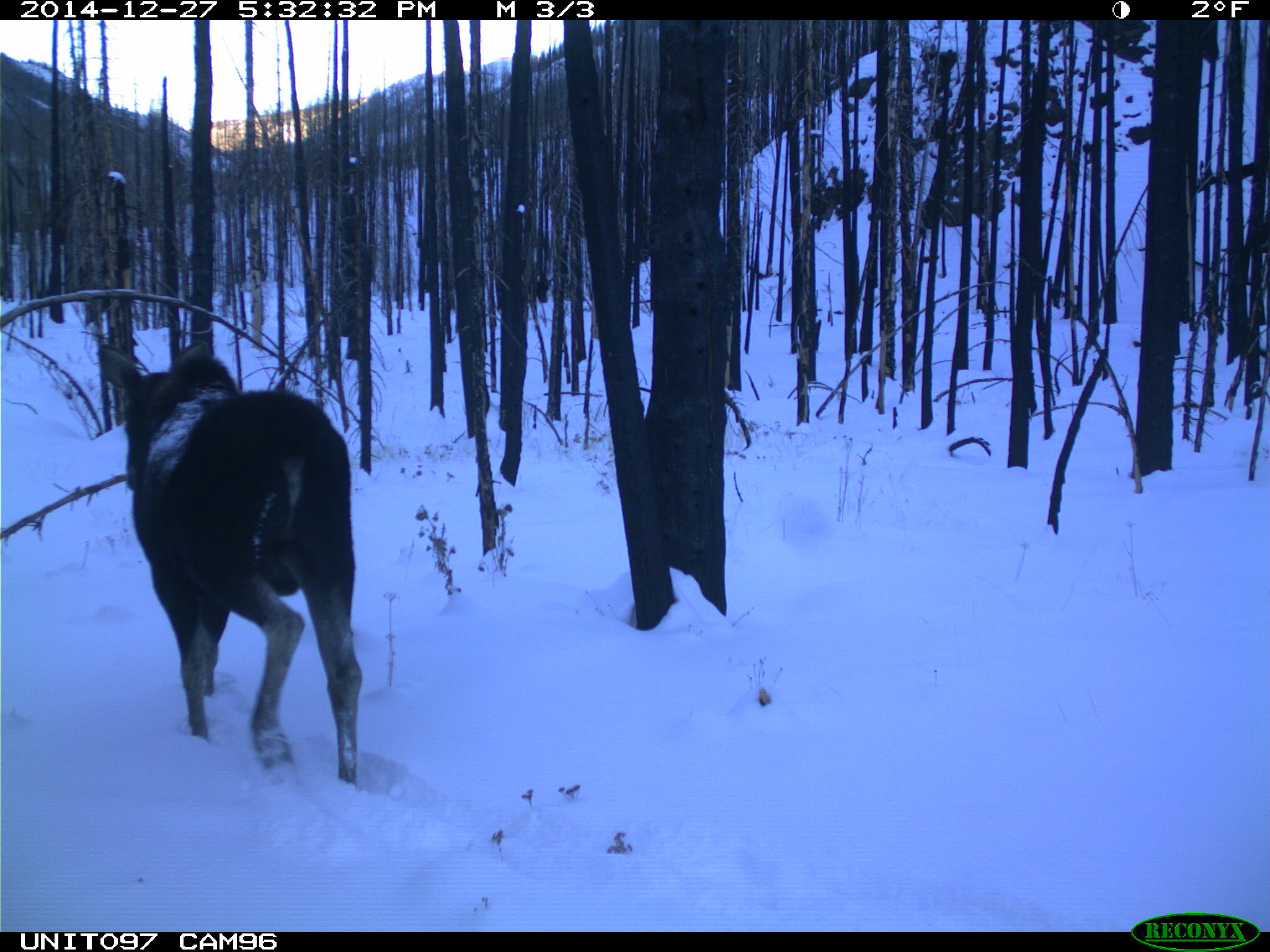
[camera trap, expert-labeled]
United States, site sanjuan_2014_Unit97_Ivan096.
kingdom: Animalia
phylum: Chordata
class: Mammalia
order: Artiodactyla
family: Cervidae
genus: Alces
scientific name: Alces alces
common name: moose